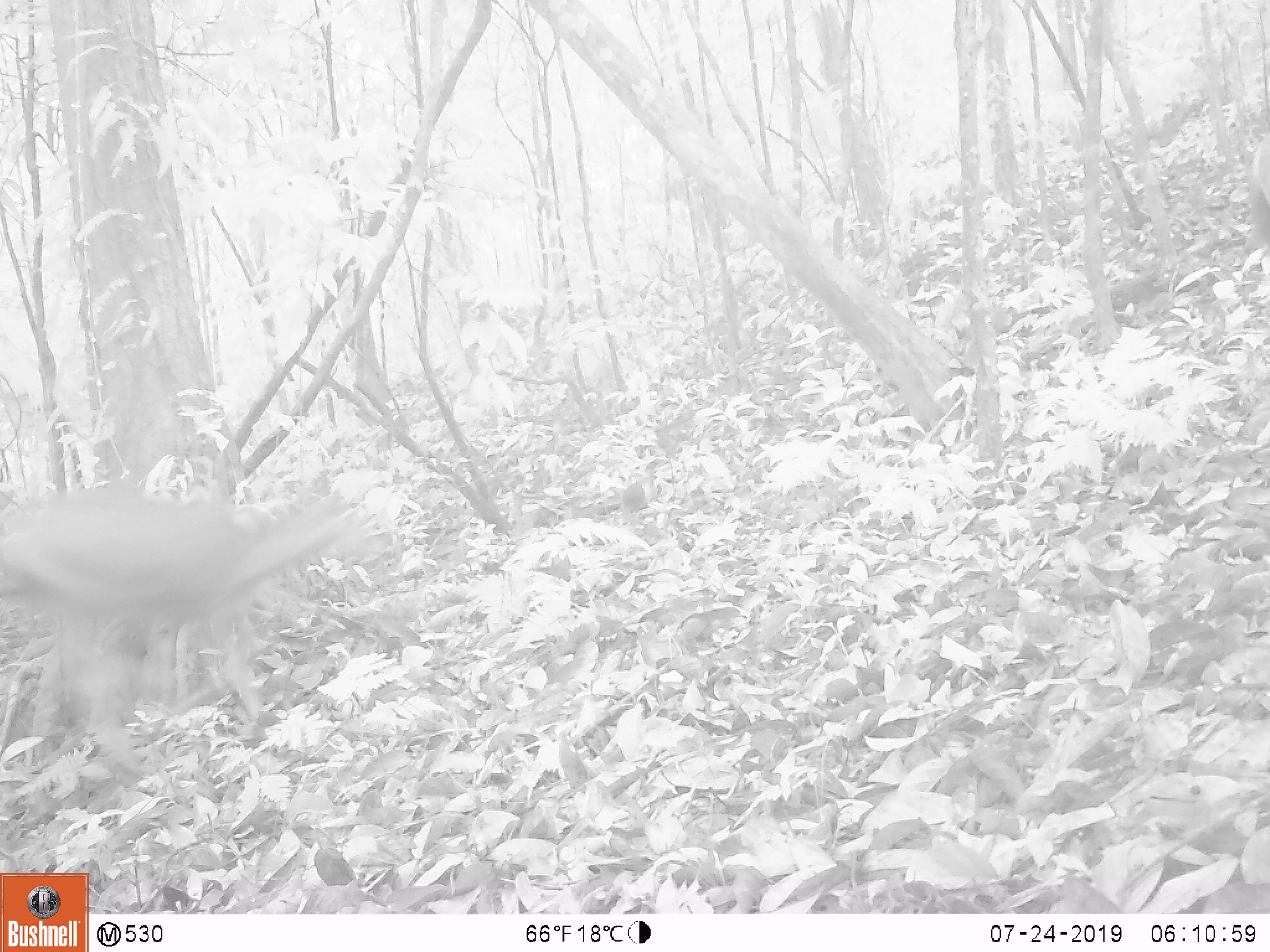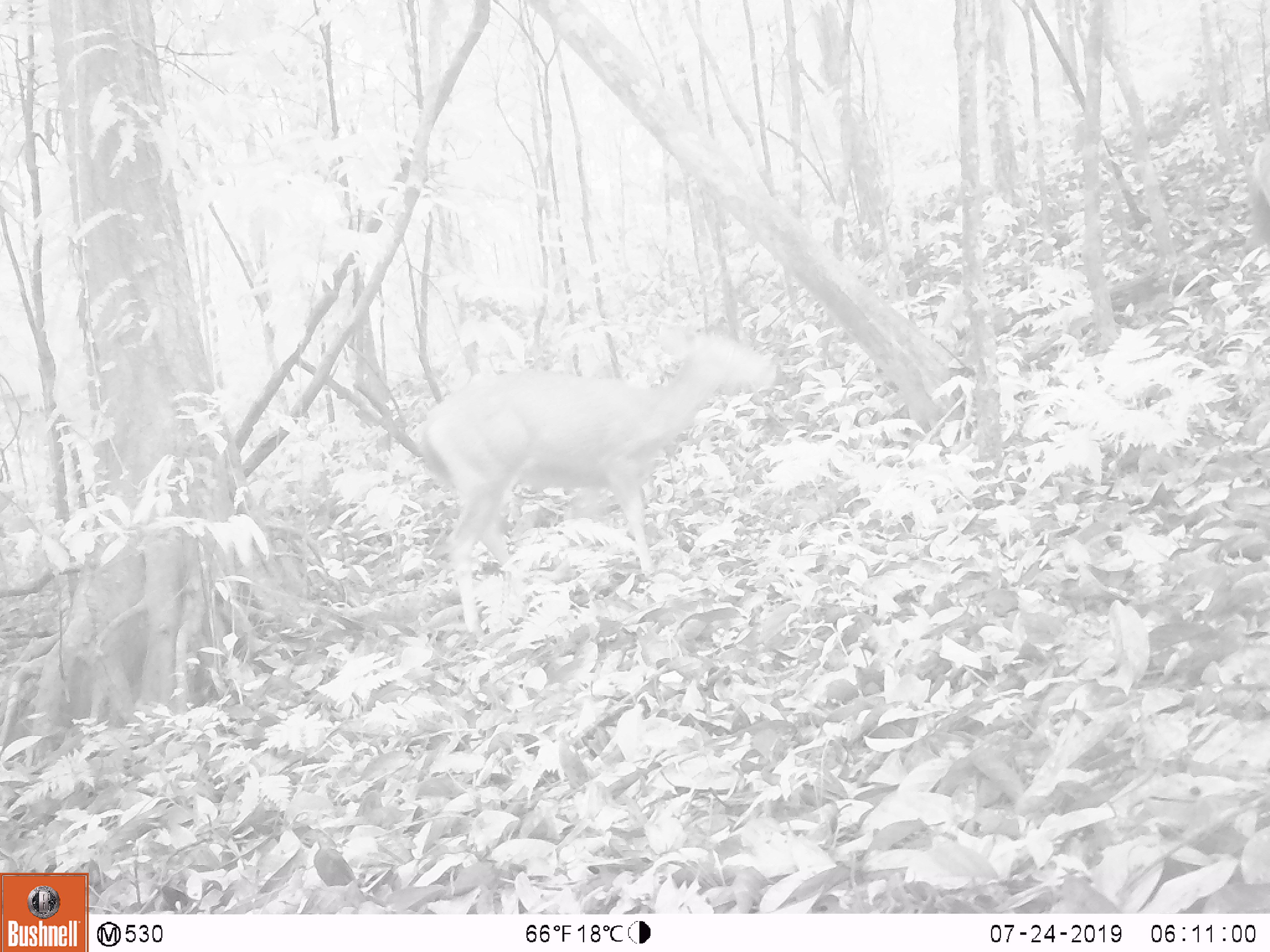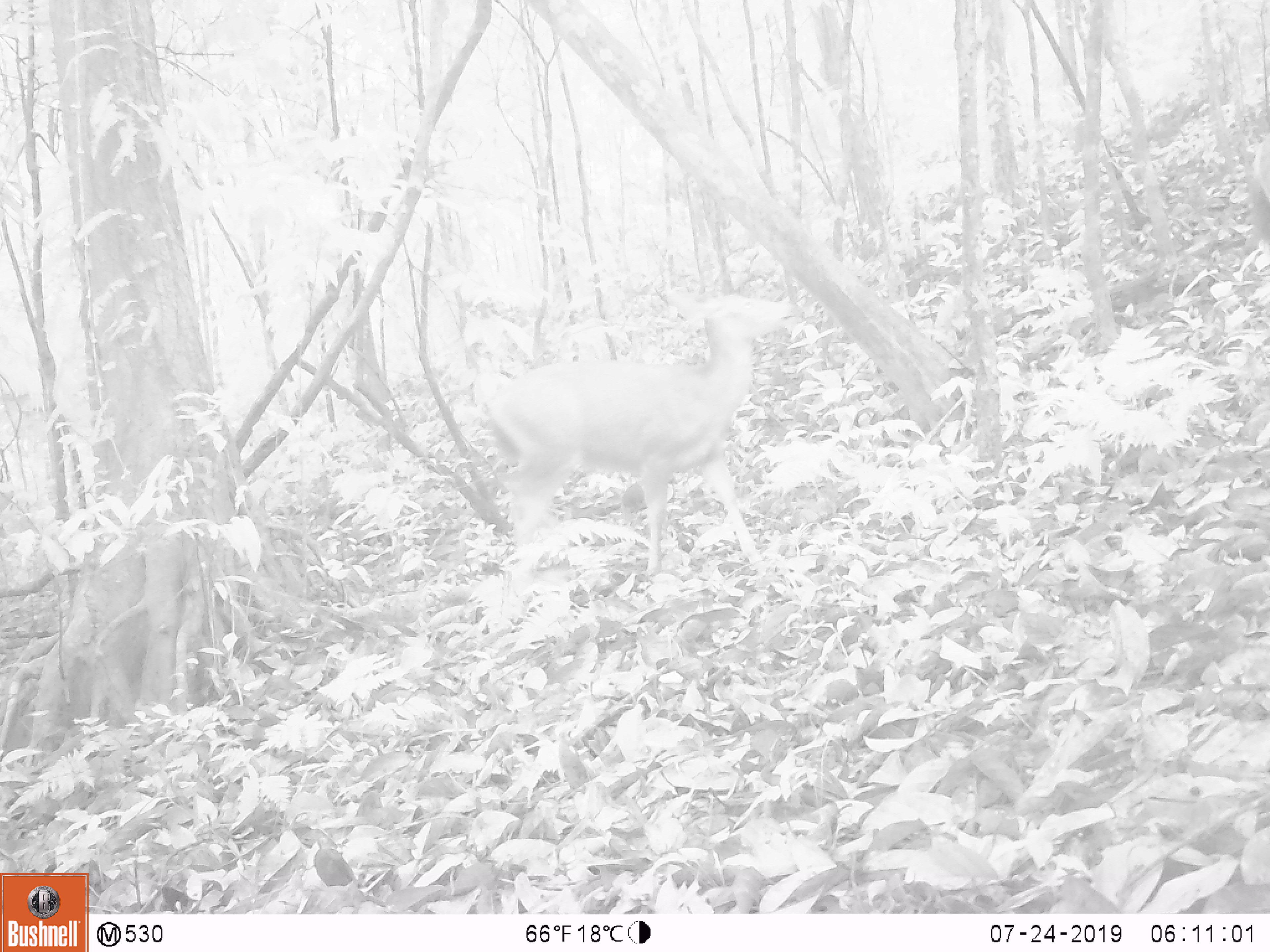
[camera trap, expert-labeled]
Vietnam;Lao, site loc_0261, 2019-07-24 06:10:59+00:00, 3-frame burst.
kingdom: Animalia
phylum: Chordata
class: Mammalia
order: Artiodactyla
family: Cervidae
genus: Rusa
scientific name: Rusa unicolor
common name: sambar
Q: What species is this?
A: Sambar (Rusa unicolor).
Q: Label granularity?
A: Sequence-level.